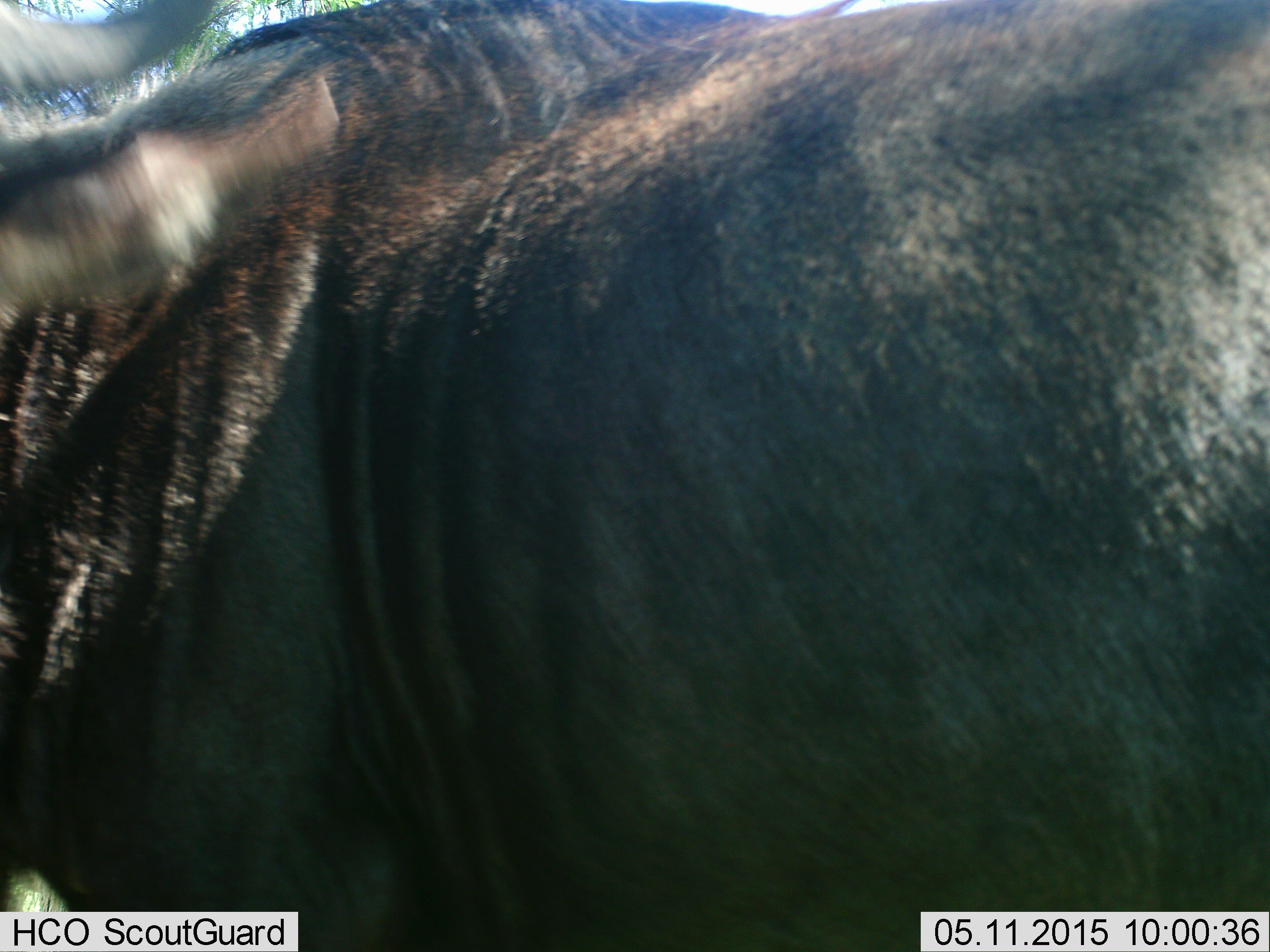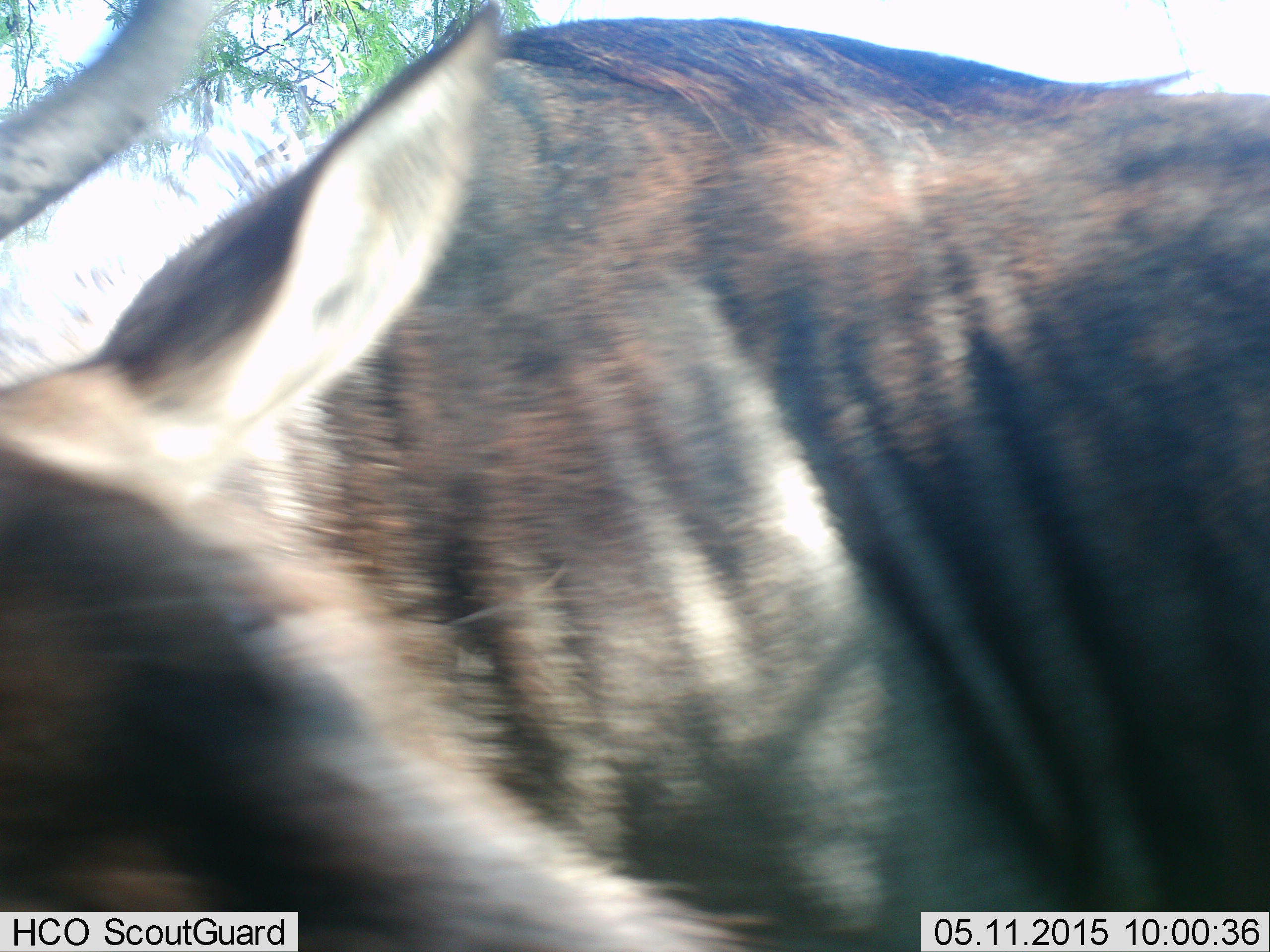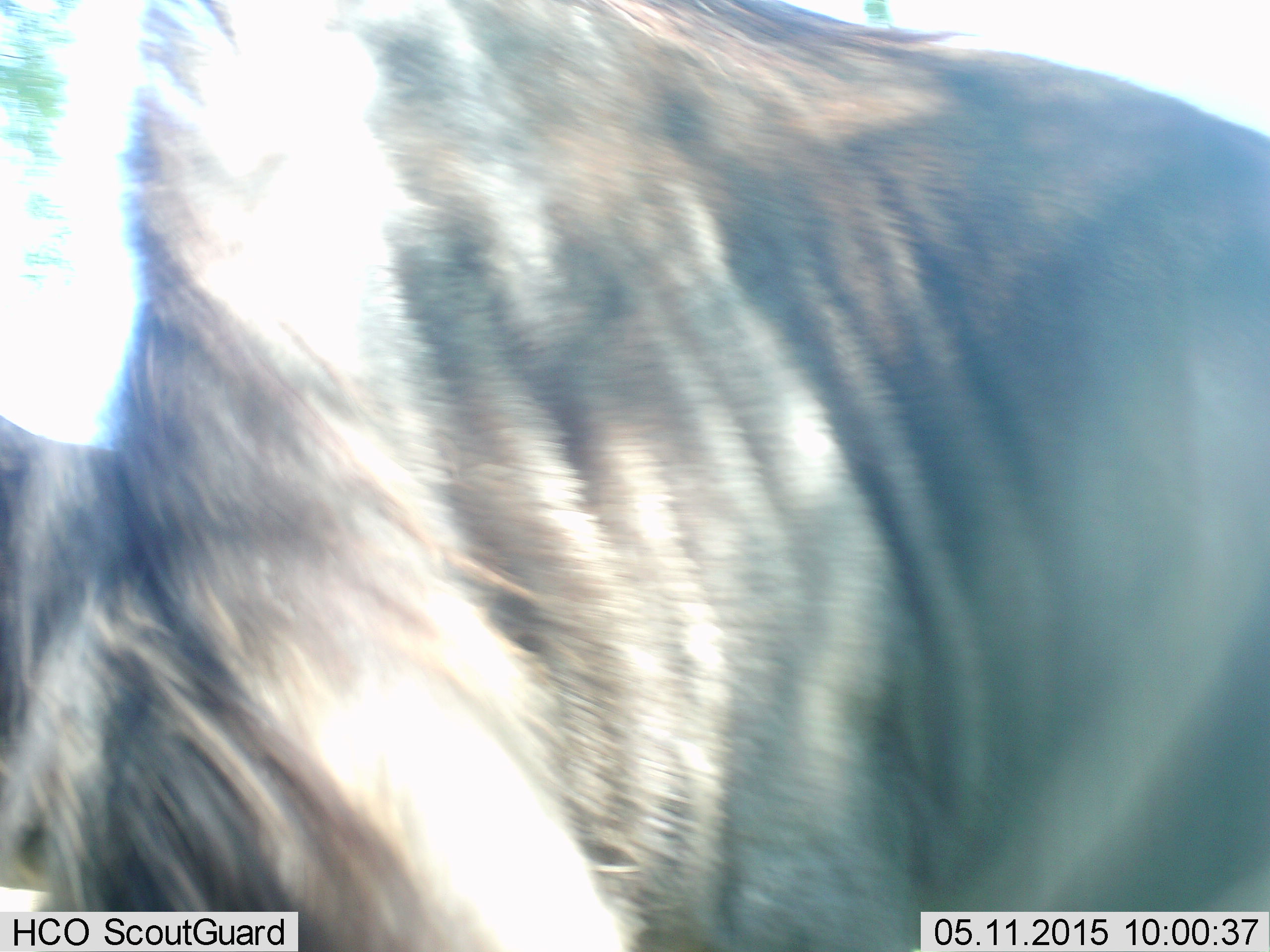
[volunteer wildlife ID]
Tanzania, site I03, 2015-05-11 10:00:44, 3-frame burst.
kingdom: Animalia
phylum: Chordata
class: Mammalia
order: Artiodactyla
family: Bovidae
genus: Connochaetes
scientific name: Connochaetes taurinus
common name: blue wildebeest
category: wildebeest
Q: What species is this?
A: Wildebeest (blue wildebeest) (Connochaetes taurinus).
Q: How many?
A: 1.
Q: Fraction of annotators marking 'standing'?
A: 70%.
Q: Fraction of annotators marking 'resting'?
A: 10%.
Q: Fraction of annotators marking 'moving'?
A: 30%.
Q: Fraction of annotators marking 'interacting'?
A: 0%.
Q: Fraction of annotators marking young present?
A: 0%.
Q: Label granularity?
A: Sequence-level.